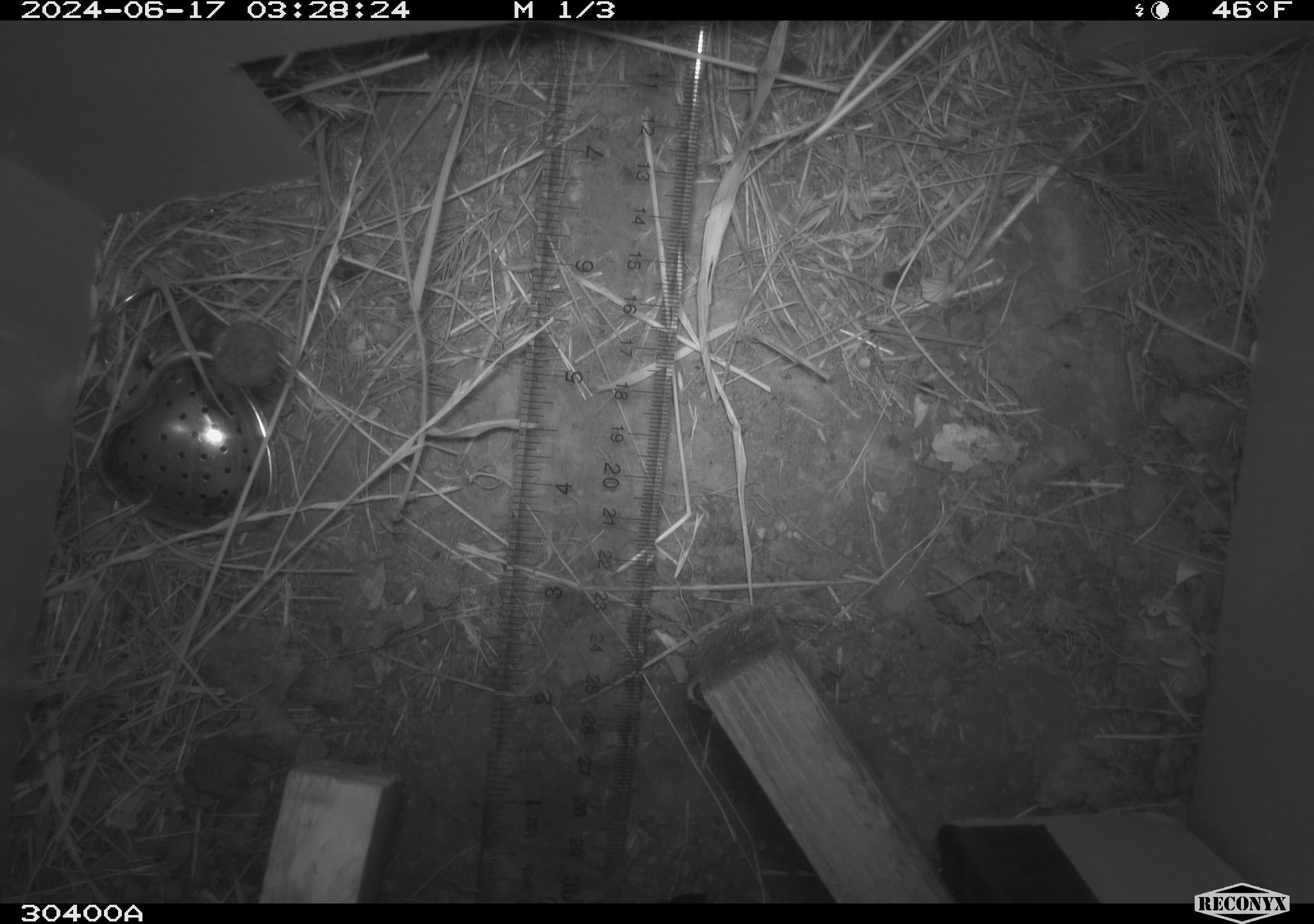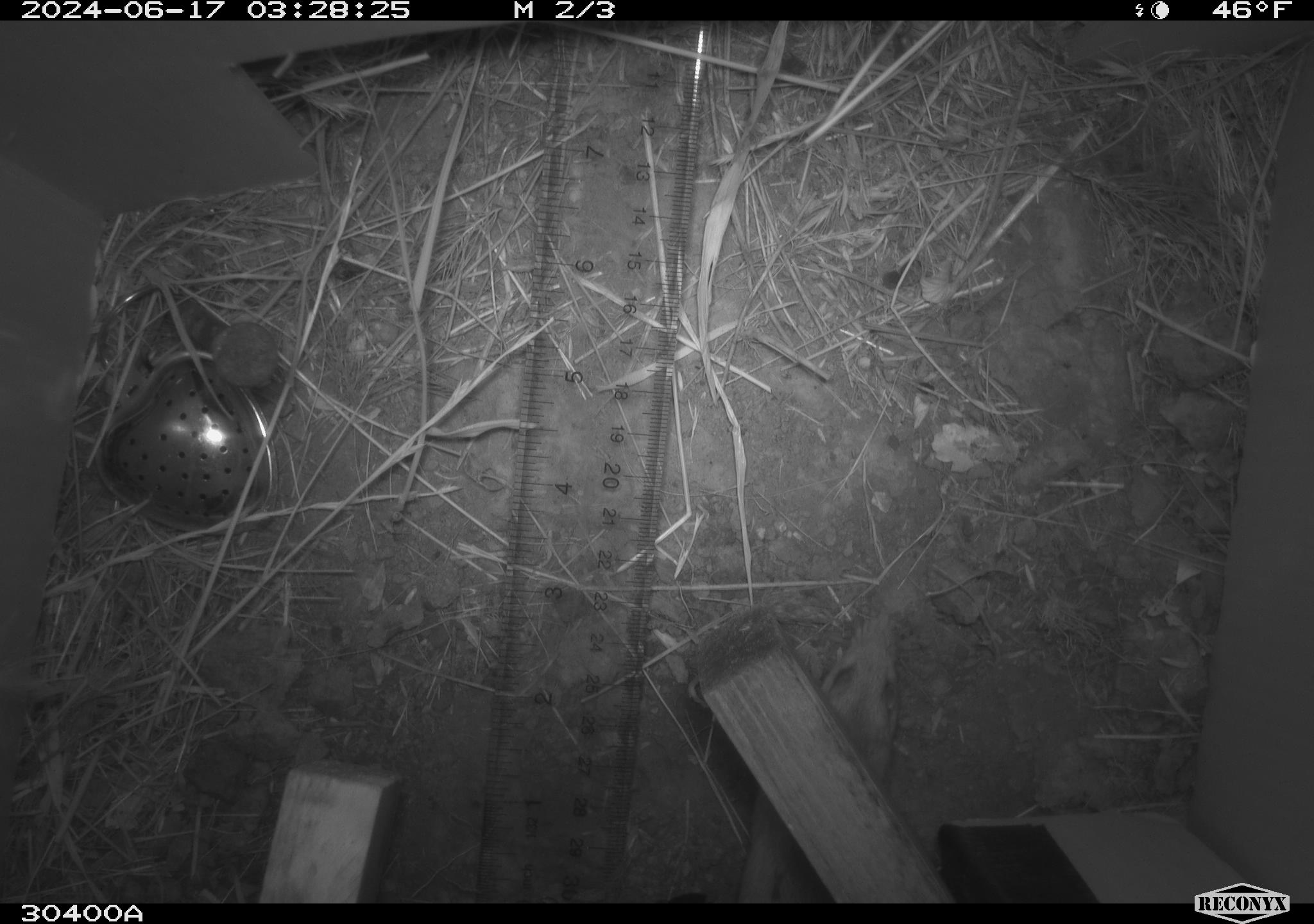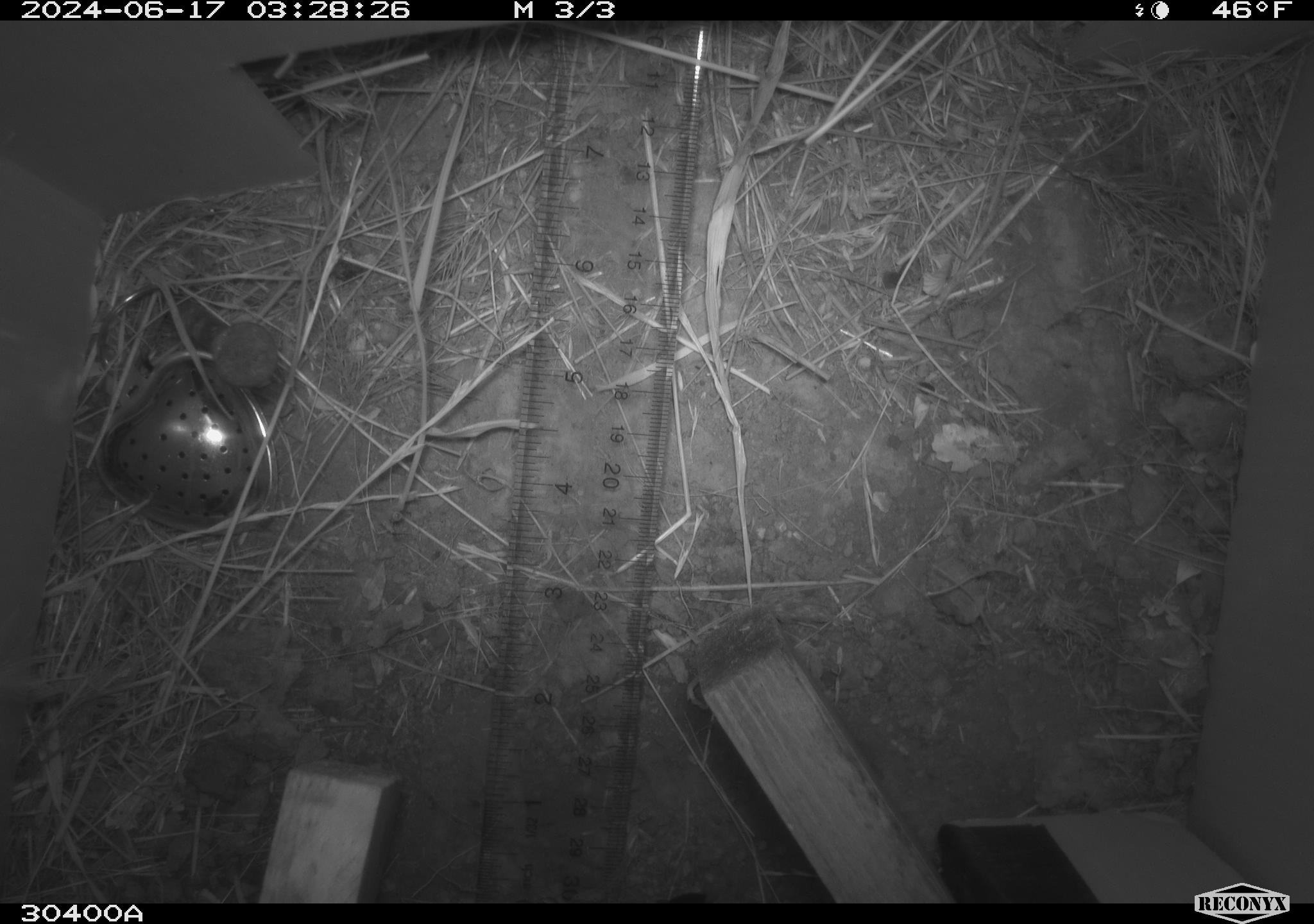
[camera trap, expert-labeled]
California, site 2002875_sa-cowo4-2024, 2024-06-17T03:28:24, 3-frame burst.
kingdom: Animalia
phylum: Chordata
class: Mammalia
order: Rodentia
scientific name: Rodentia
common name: mouse species